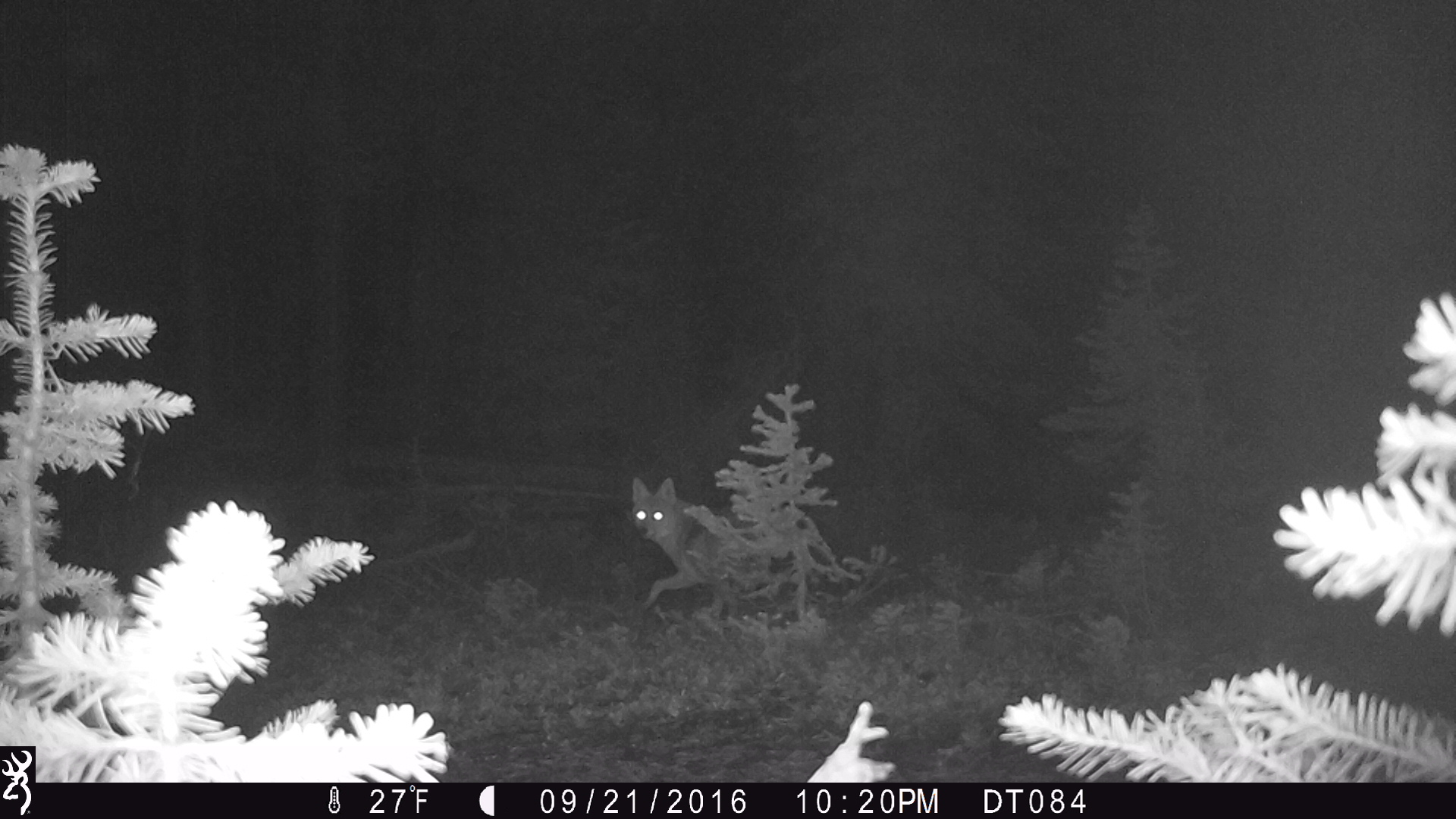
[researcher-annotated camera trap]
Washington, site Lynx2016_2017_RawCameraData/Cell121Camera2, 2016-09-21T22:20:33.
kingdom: Animalia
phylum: Chordata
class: Mammalia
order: Carnivora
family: Canidae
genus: Canis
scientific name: Canis latrans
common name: coyote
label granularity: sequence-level